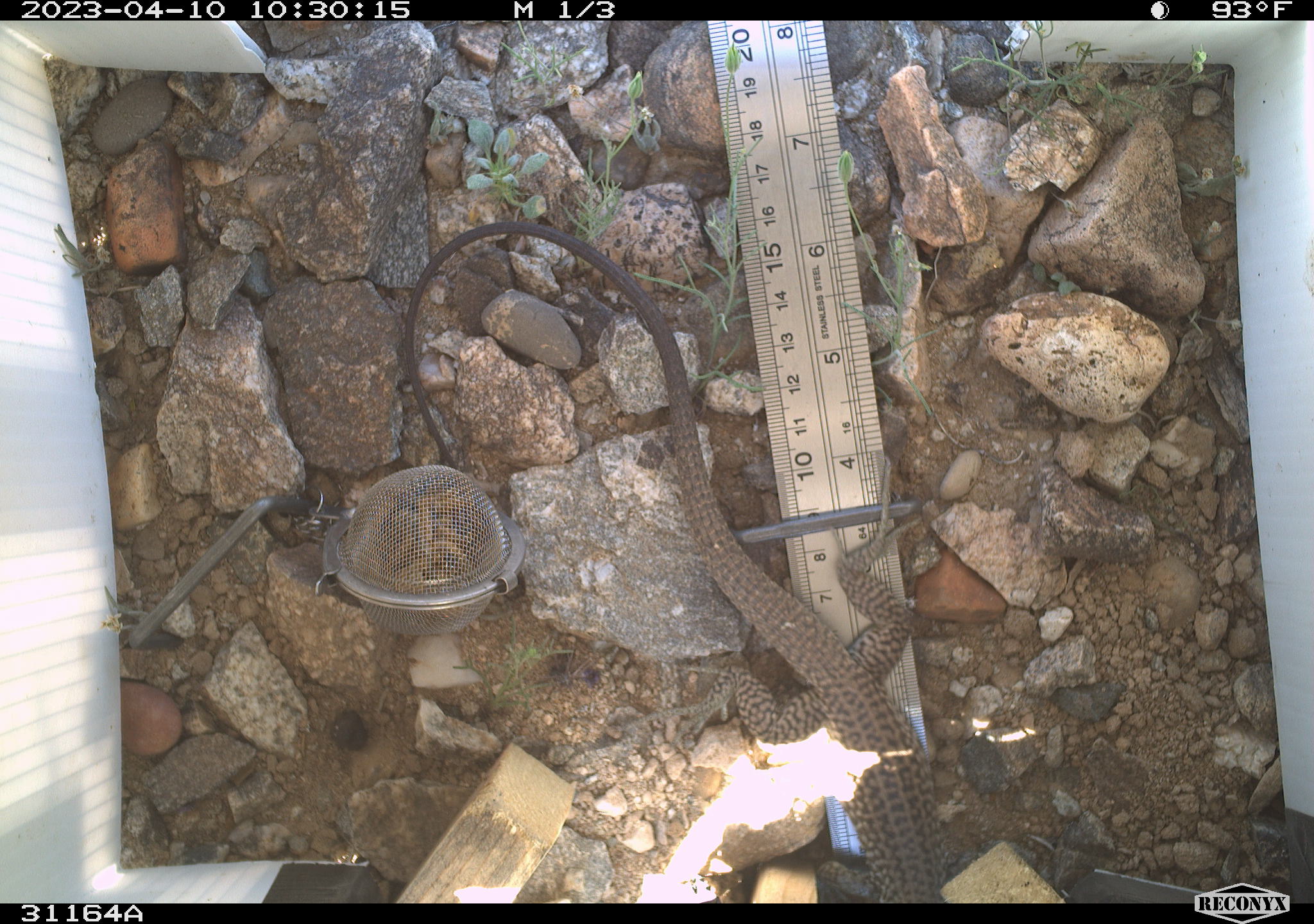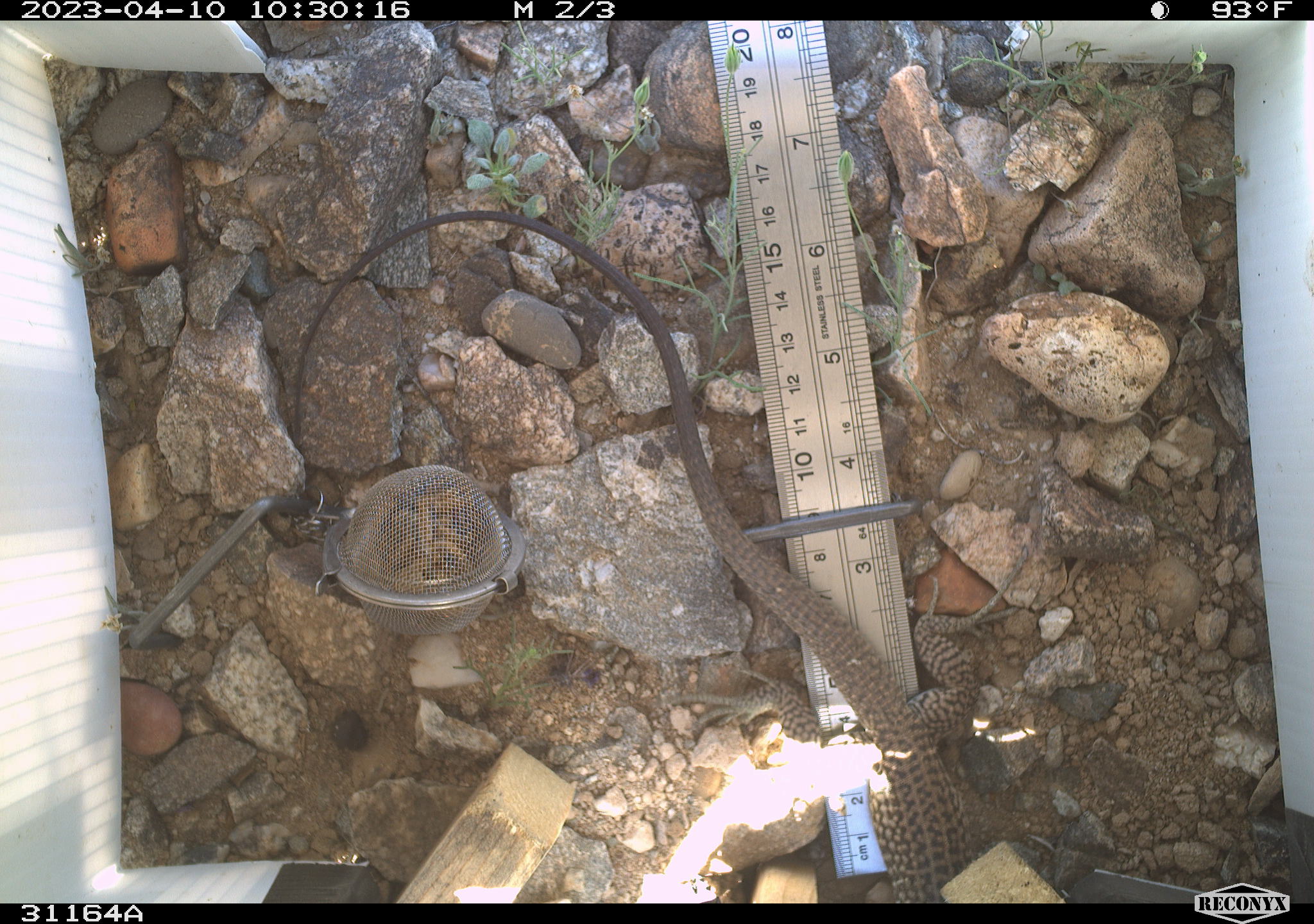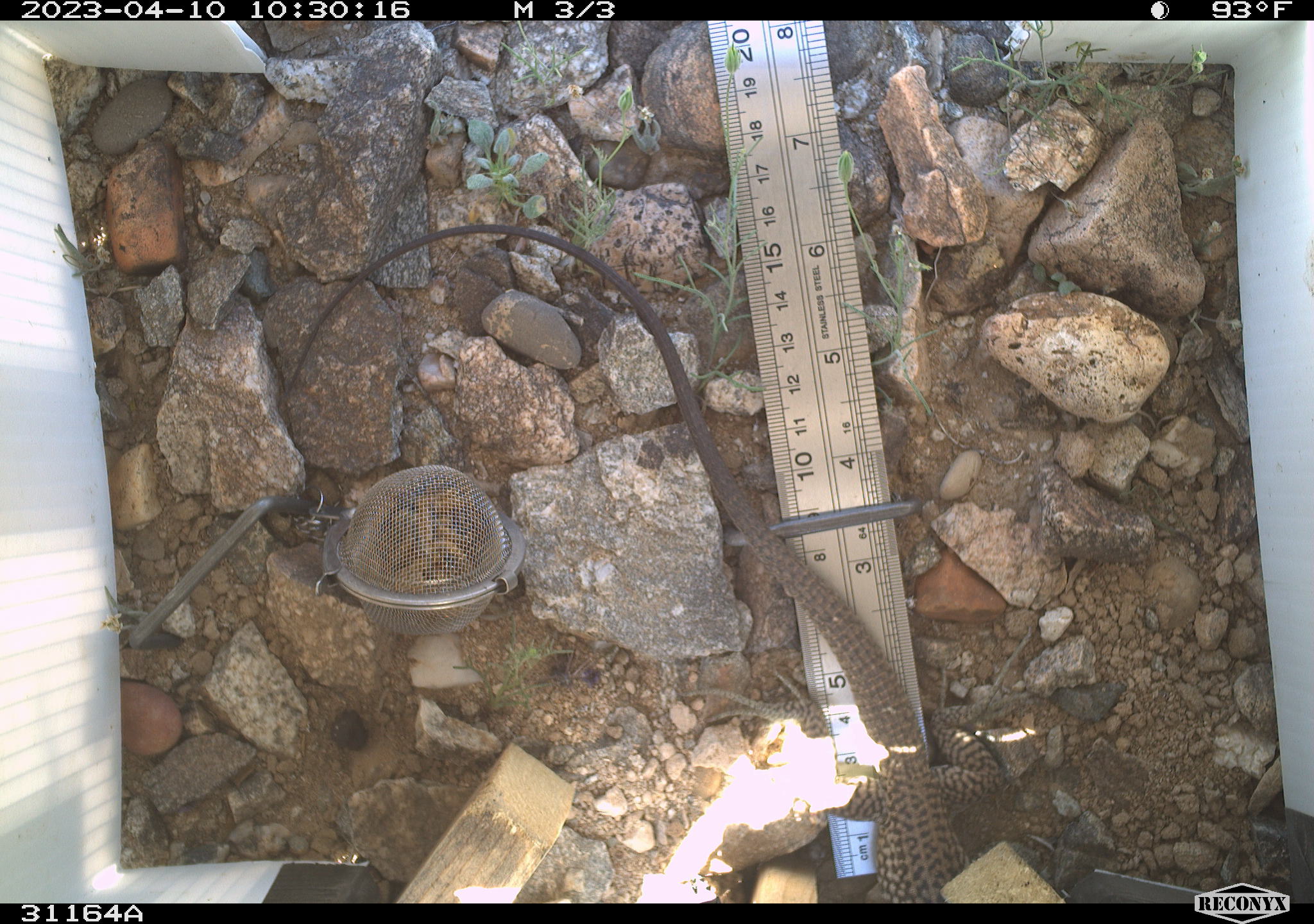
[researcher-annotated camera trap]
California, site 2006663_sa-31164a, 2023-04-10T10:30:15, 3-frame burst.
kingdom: Animalia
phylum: Chordata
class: Reptilia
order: Squamata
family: Teiidae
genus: Aspidoscelis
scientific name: Aspidoscelis tigris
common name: western whiptail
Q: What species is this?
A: Western whiptail (Aspidoscelis tigris).